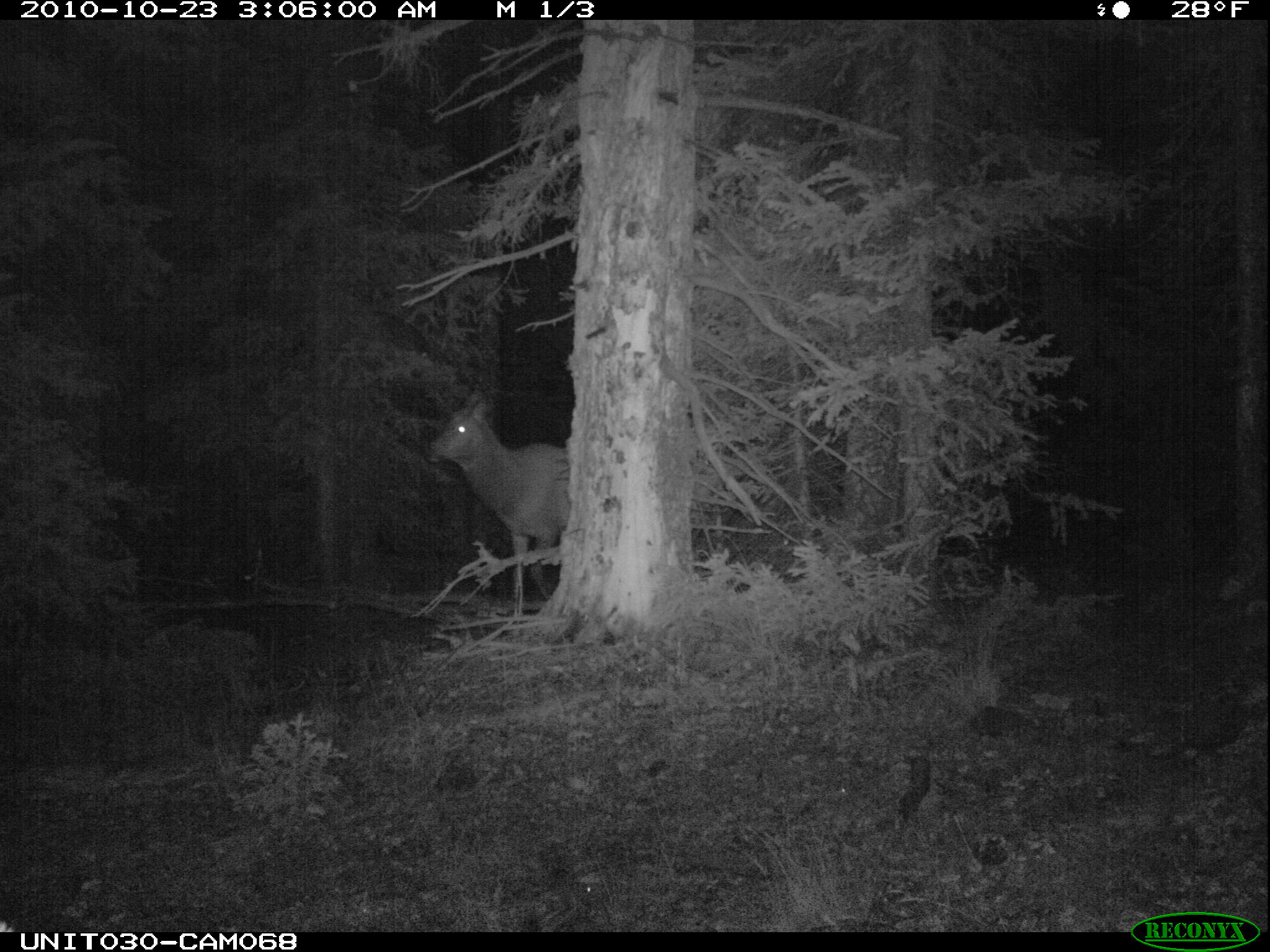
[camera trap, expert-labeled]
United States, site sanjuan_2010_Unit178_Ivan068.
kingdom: Animalia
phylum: Chordata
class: Mammalia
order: Artiodactyla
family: Cervidae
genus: Cervus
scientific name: Cervus elaphus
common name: red deer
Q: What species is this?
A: Cervus elaphus (red deer).